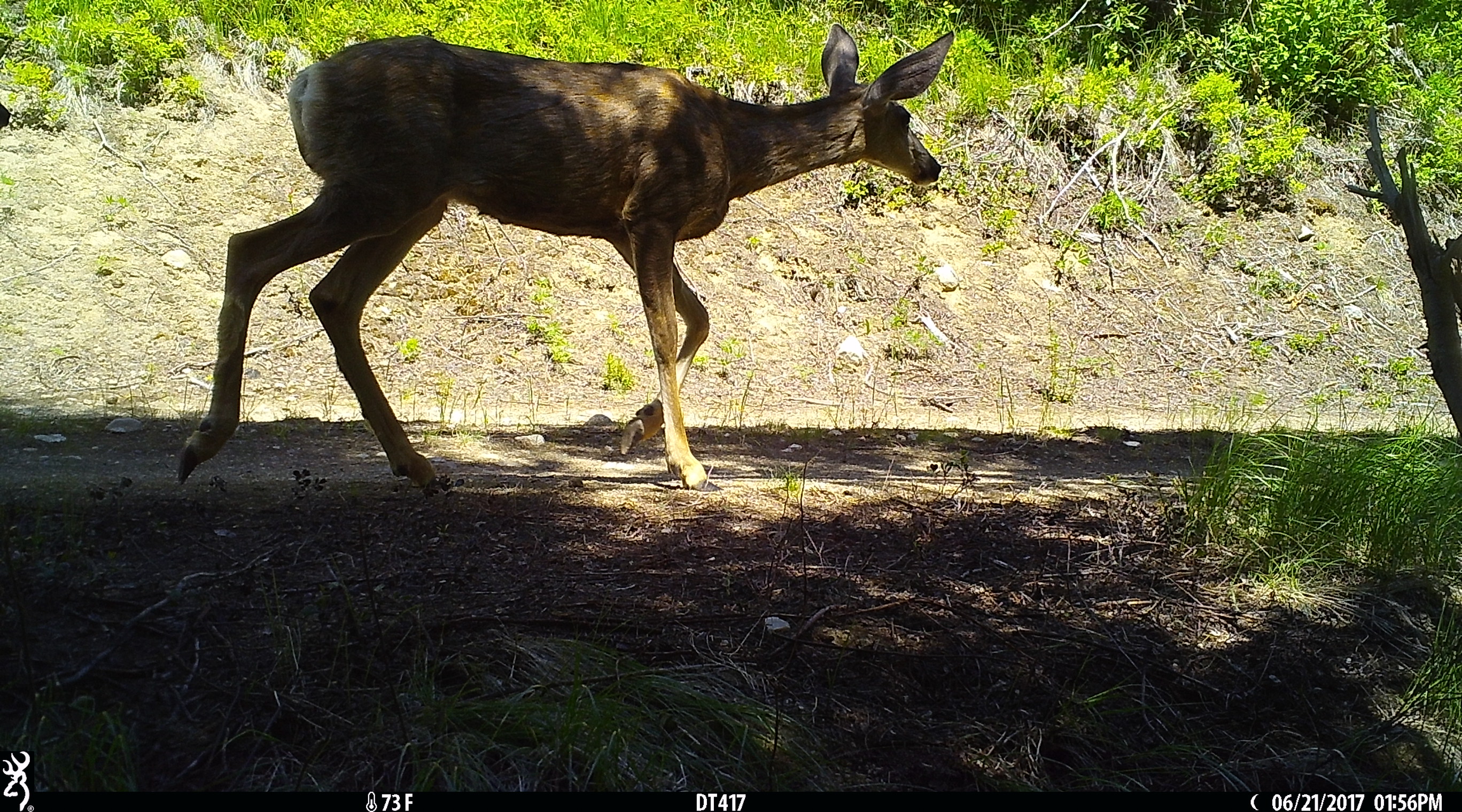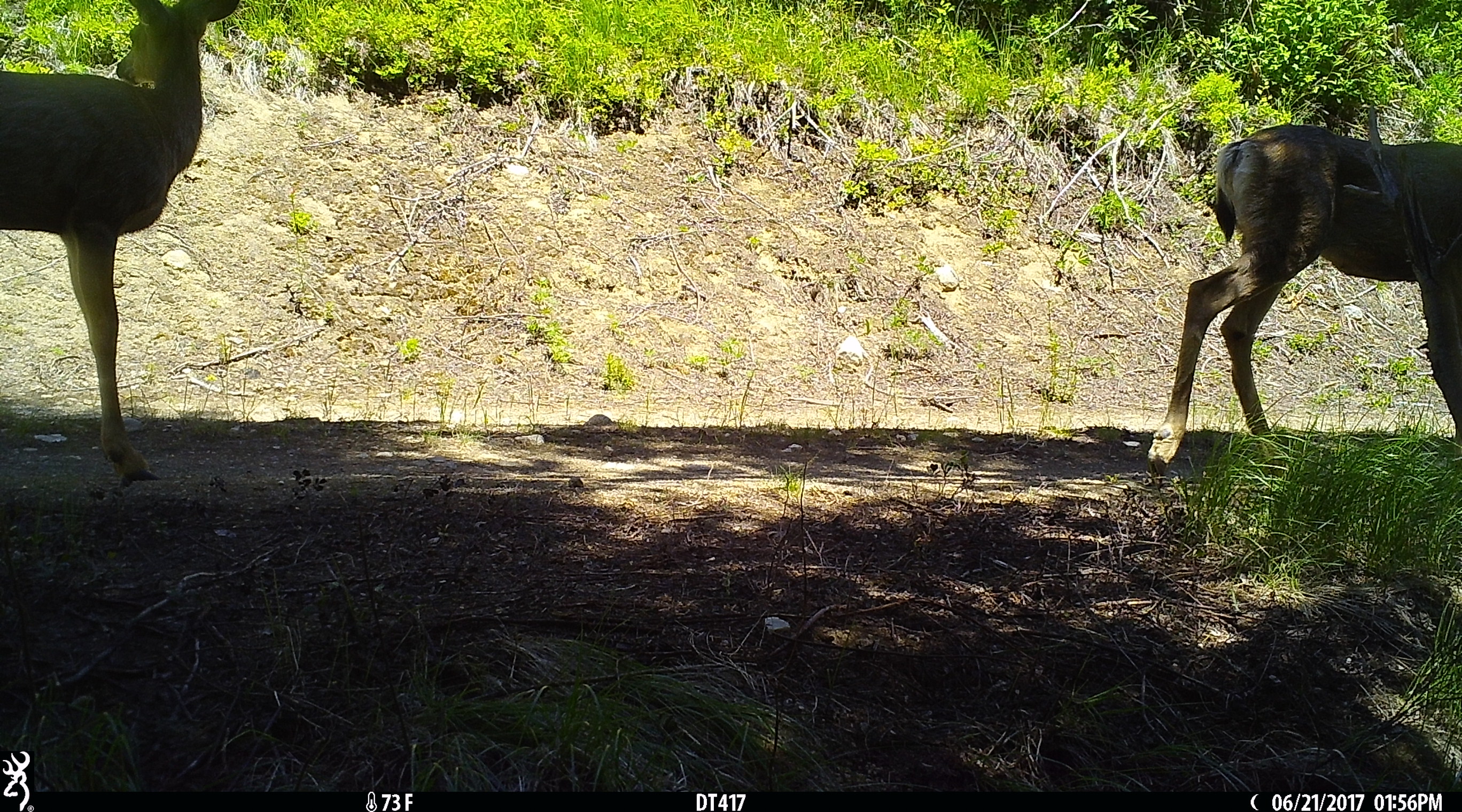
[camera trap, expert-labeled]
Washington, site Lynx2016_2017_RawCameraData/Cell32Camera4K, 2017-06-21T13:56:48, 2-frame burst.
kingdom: Animalia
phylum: Chordata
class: Mammalia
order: Artiodactyla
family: Cervidae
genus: Odocoileus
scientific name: Odocoileus hemionus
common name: mule deer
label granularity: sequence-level